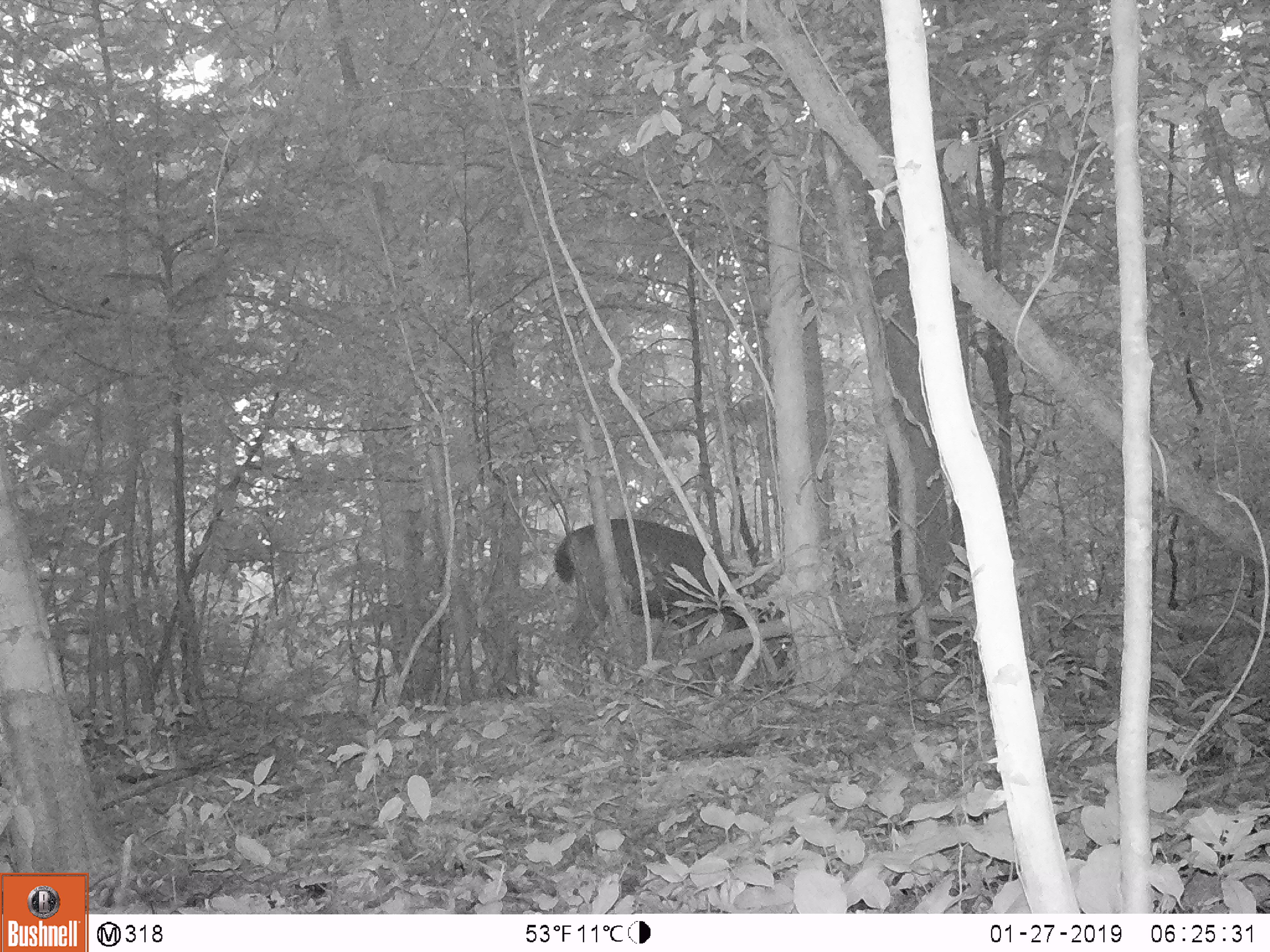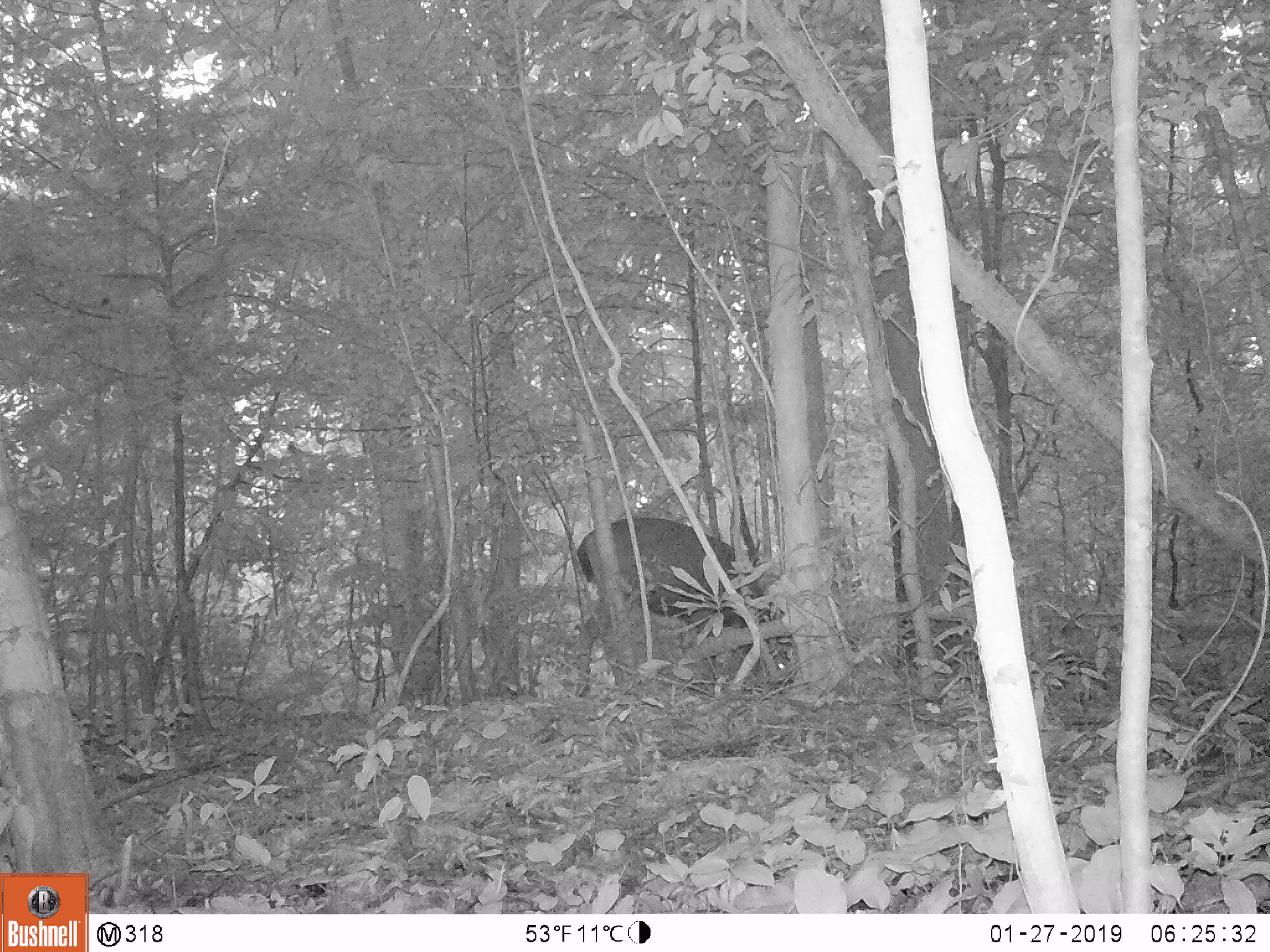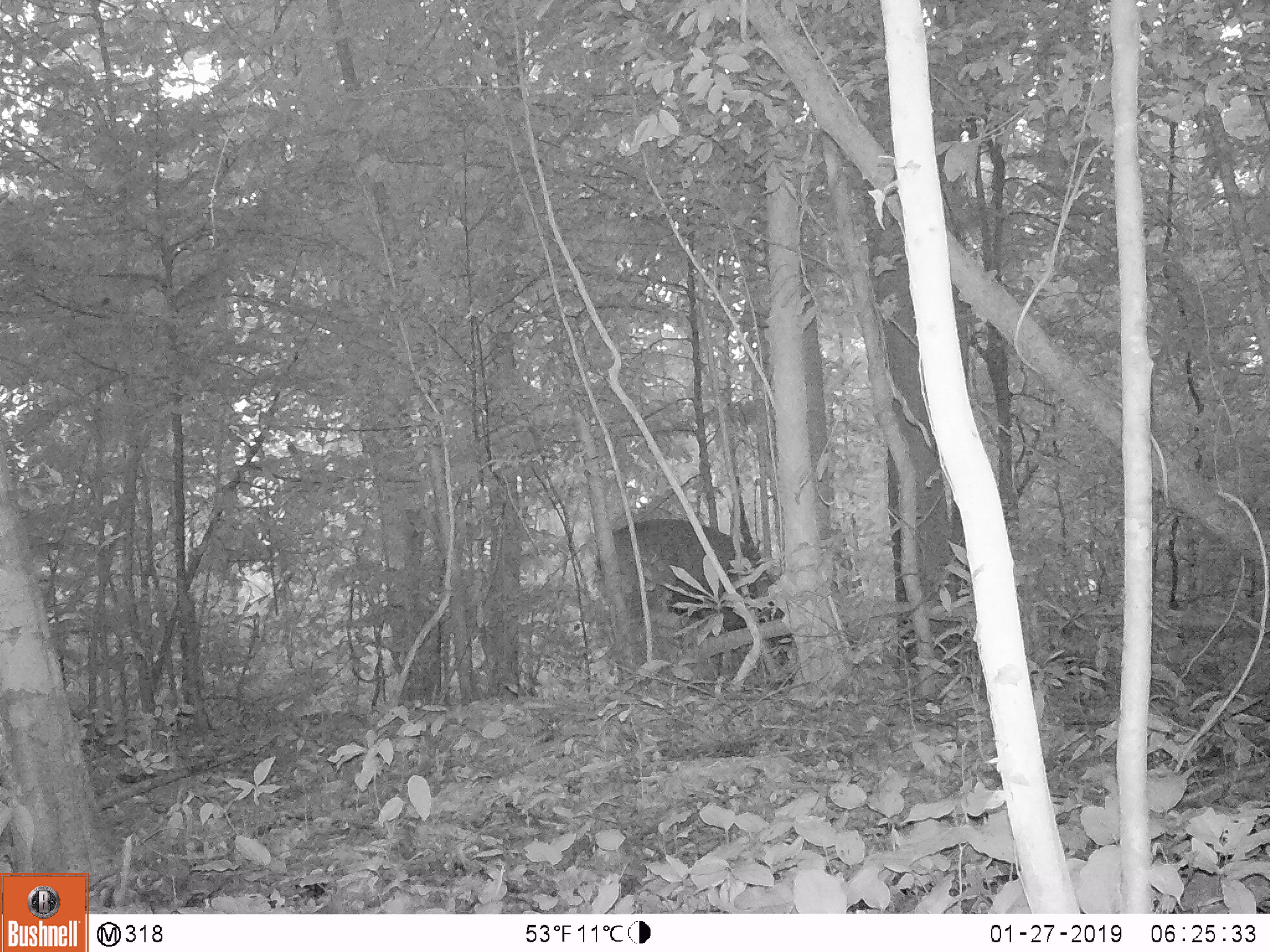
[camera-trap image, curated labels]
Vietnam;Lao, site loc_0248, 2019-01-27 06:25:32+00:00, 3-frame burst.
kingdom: Animalia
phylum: Chordata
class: Mammalia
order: Artiodactyla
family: Cervidae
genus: Rusa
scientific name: Rusa unicolor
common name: sambar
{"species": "sambar (Rusa unicolor)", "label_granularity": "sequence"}